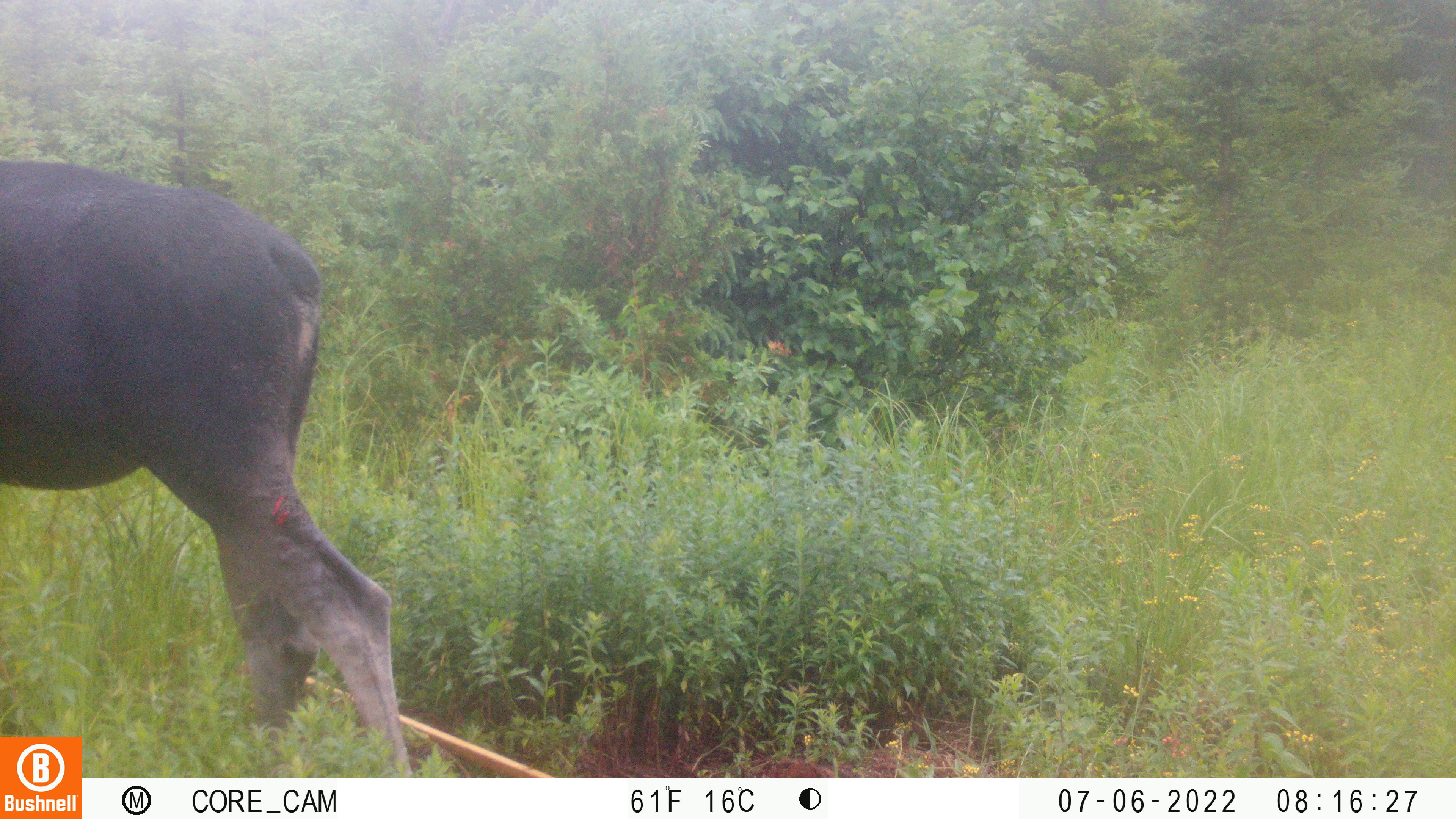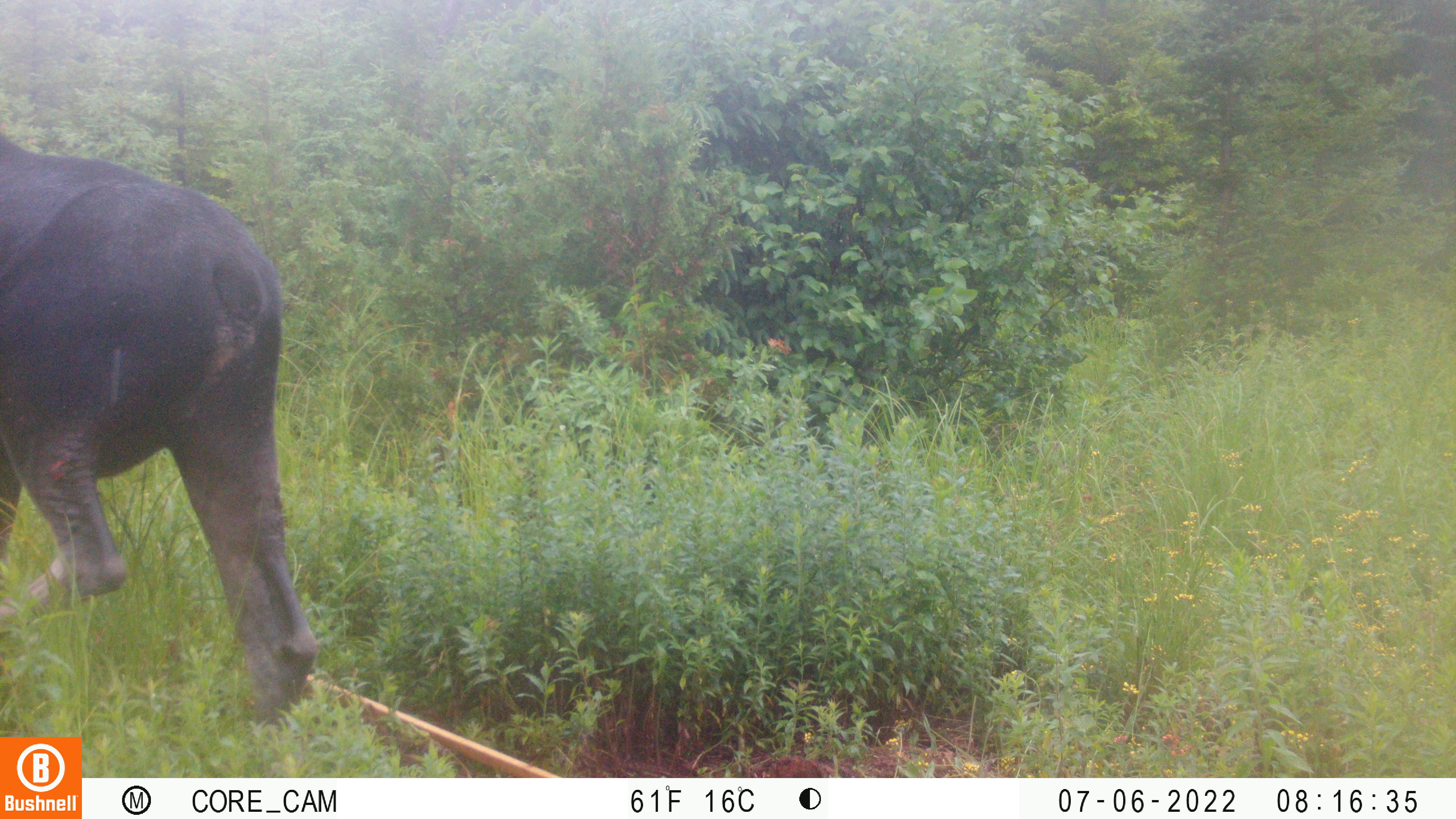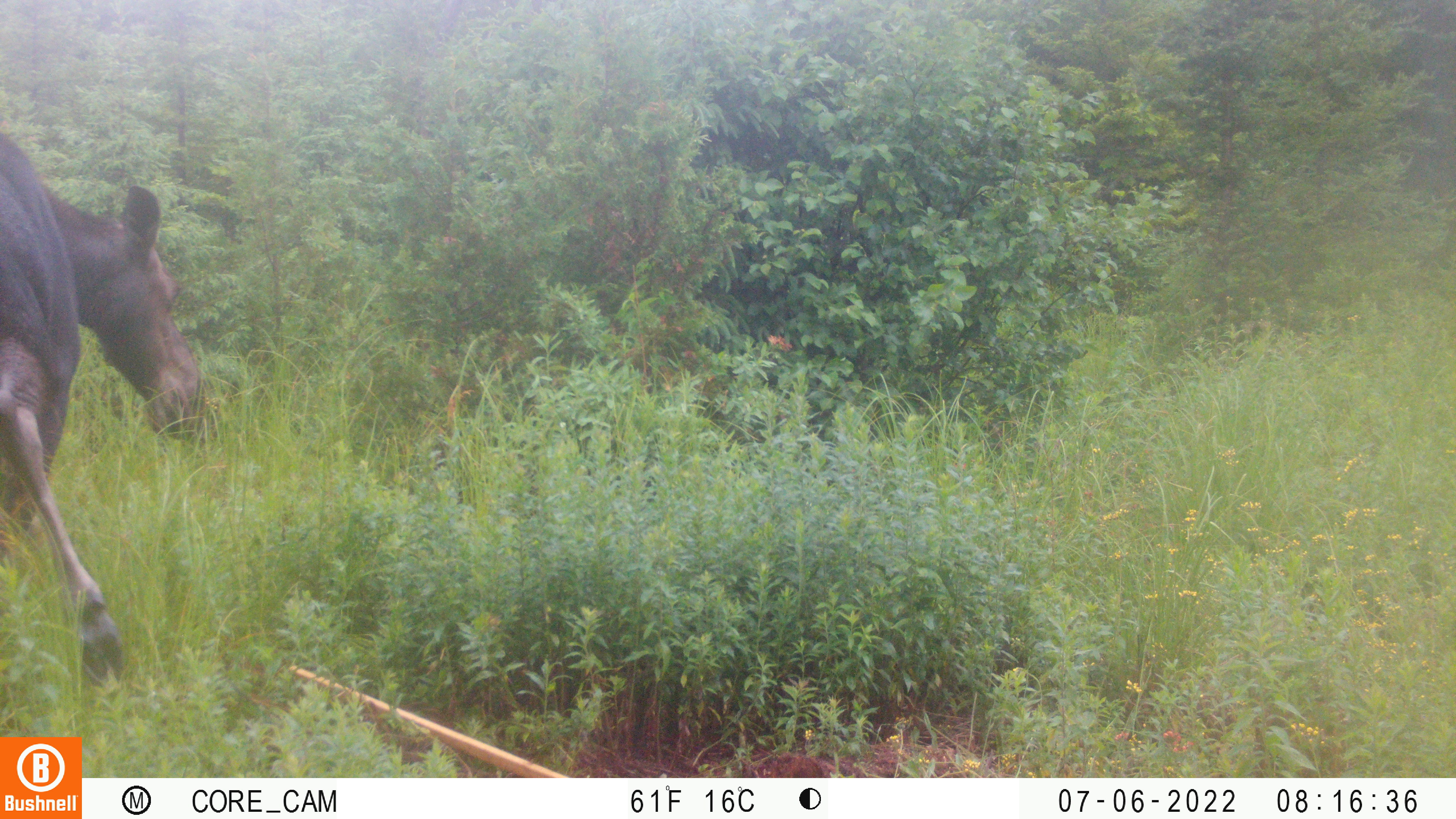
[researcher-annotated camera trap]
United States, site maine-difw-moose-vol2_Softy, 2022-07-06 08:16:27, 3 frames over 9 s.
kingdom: Animalia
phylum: Chordata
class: Mammalia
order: Artiodactyla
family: Cervidae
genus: Alces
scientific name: Alces alces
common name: moose